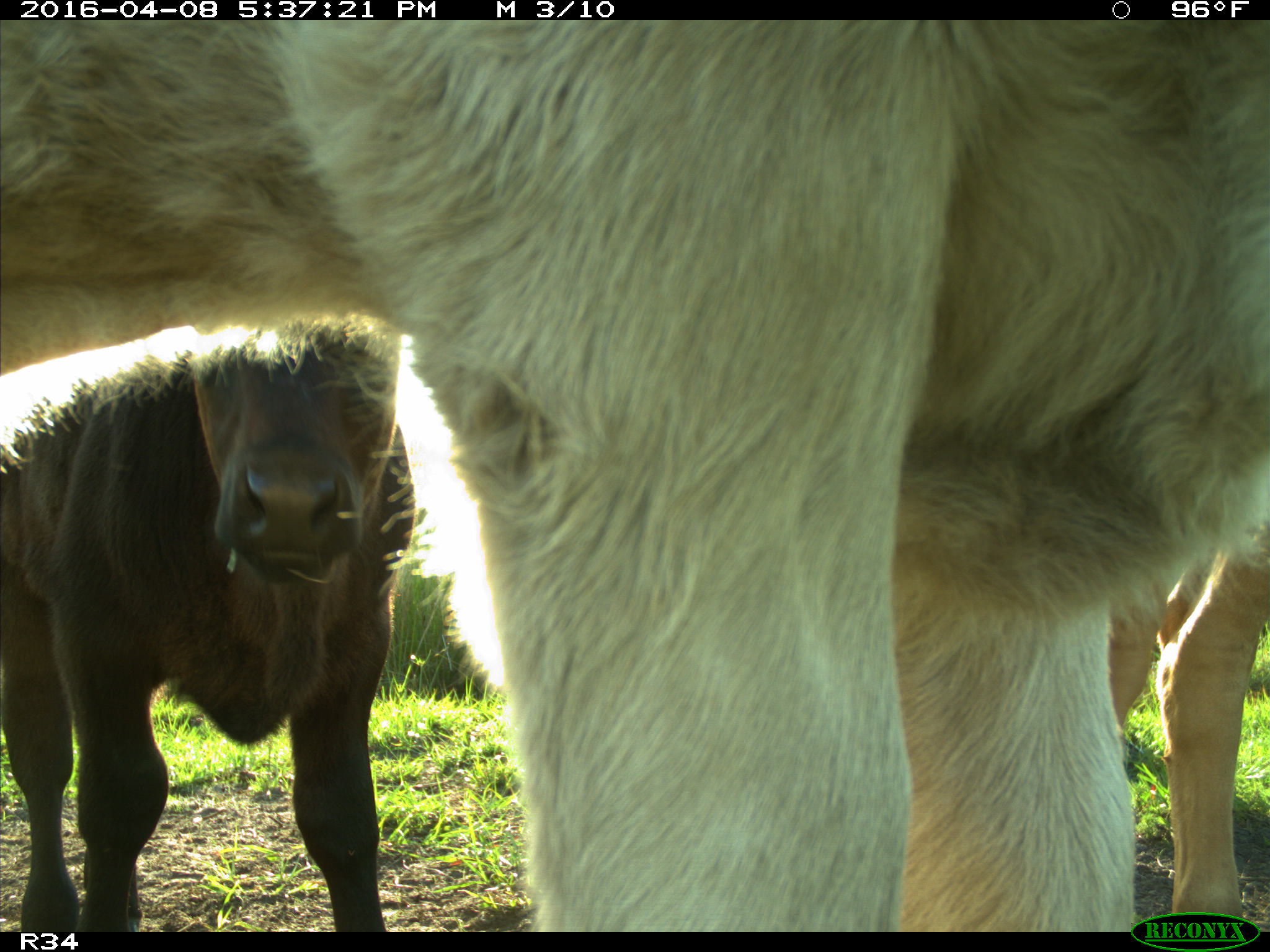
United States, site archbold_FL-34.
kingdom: Animalia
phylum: Chordata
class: Mammalia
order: Artiodactyla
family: Bovidae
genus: Bos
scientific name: Bos taurus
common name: domestic cow